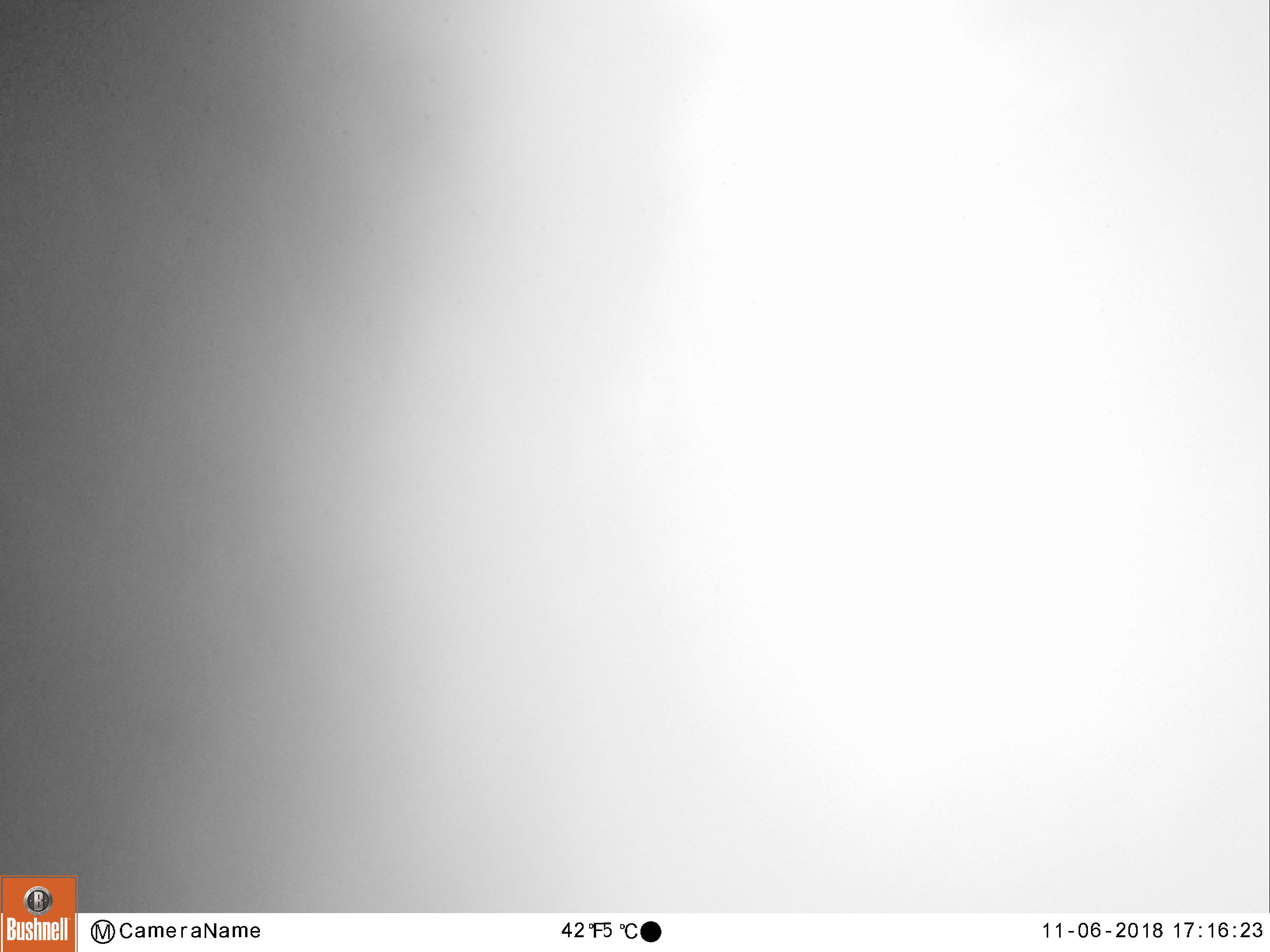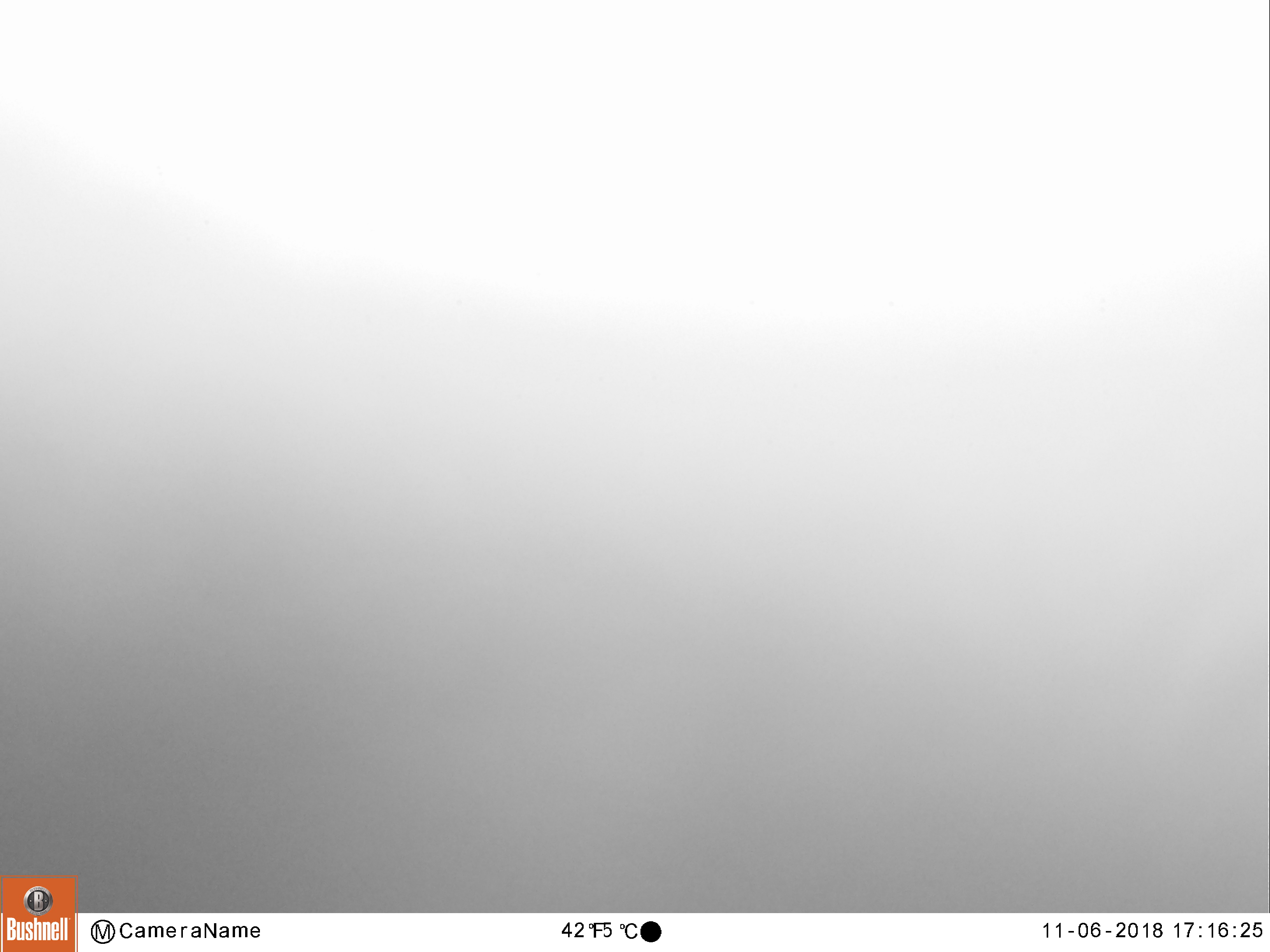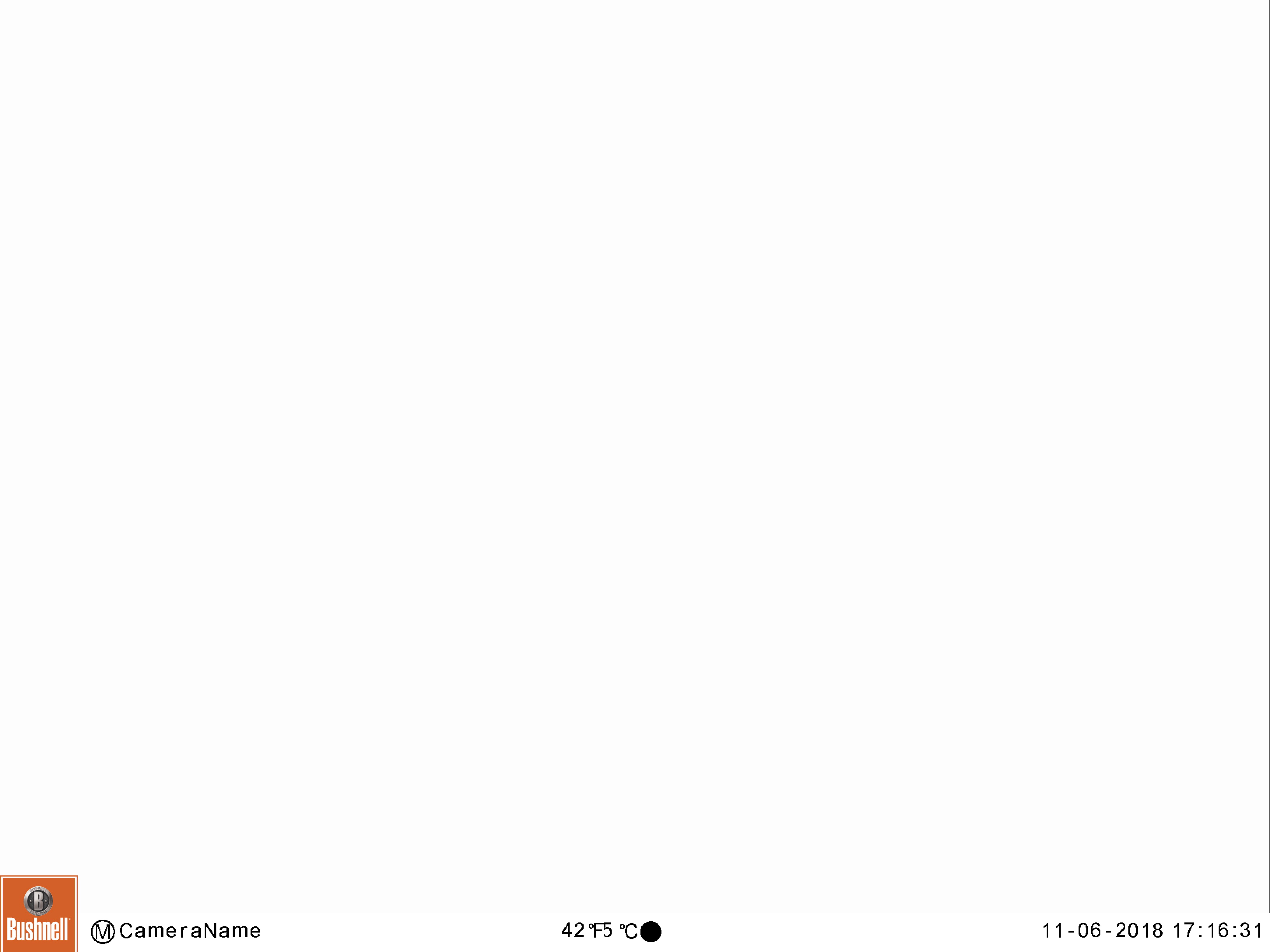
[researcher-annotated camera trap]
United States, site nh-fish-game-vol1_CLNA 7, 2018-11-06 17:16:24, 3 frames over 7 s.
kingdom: Animalia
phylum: Chordata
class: Mammalia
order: Artiodactyla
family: Cervidae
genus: Alces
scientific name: Alces alces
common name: moose